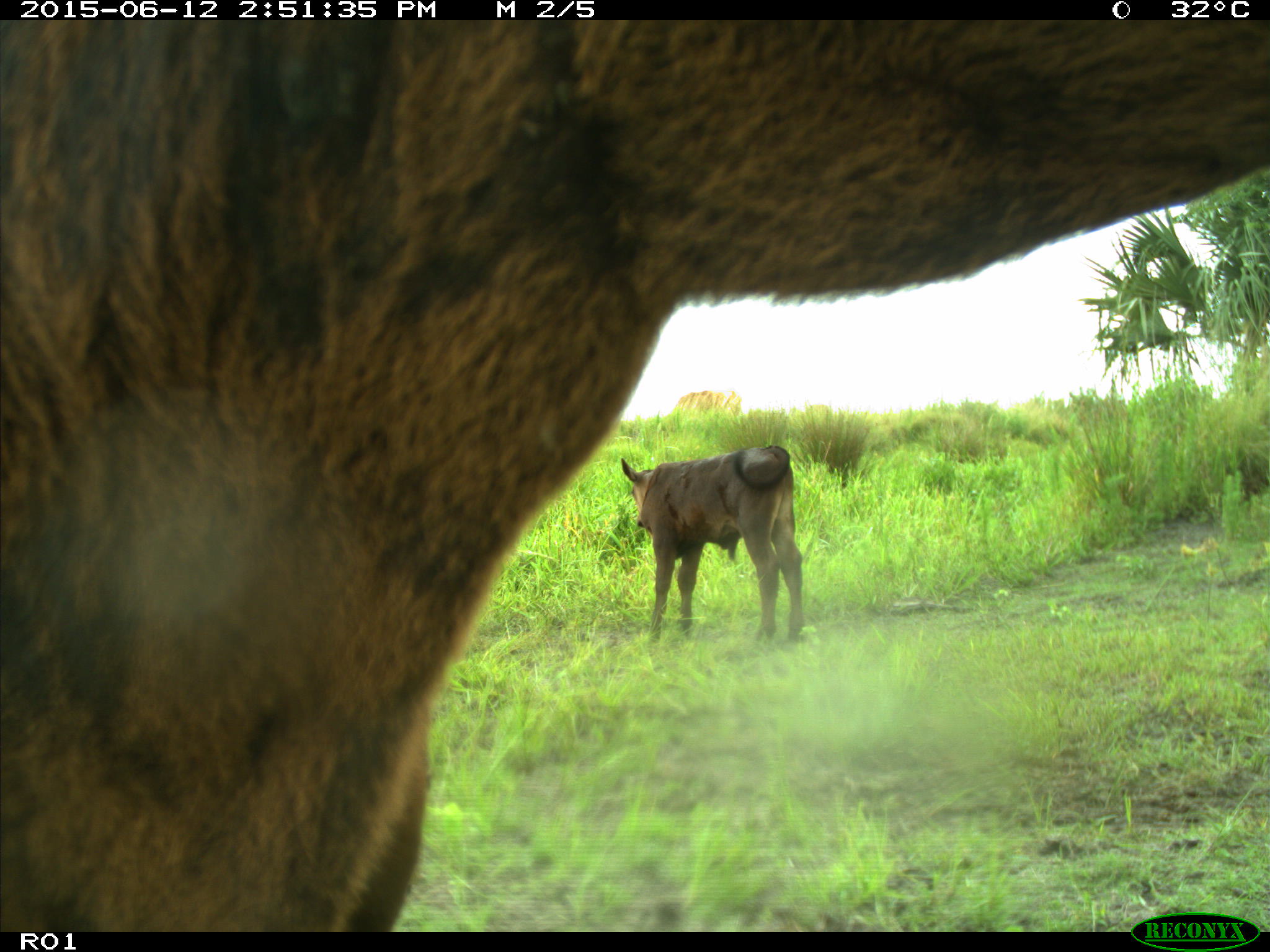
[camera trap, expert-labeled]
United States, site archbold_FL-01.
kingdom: Animalia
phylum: Chordata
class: Mammalia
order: Artiodactyla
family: Bovidae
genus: Bos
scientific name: Bos taurus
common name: domestic cow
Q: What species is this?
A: Bos taurus (domestic cow).